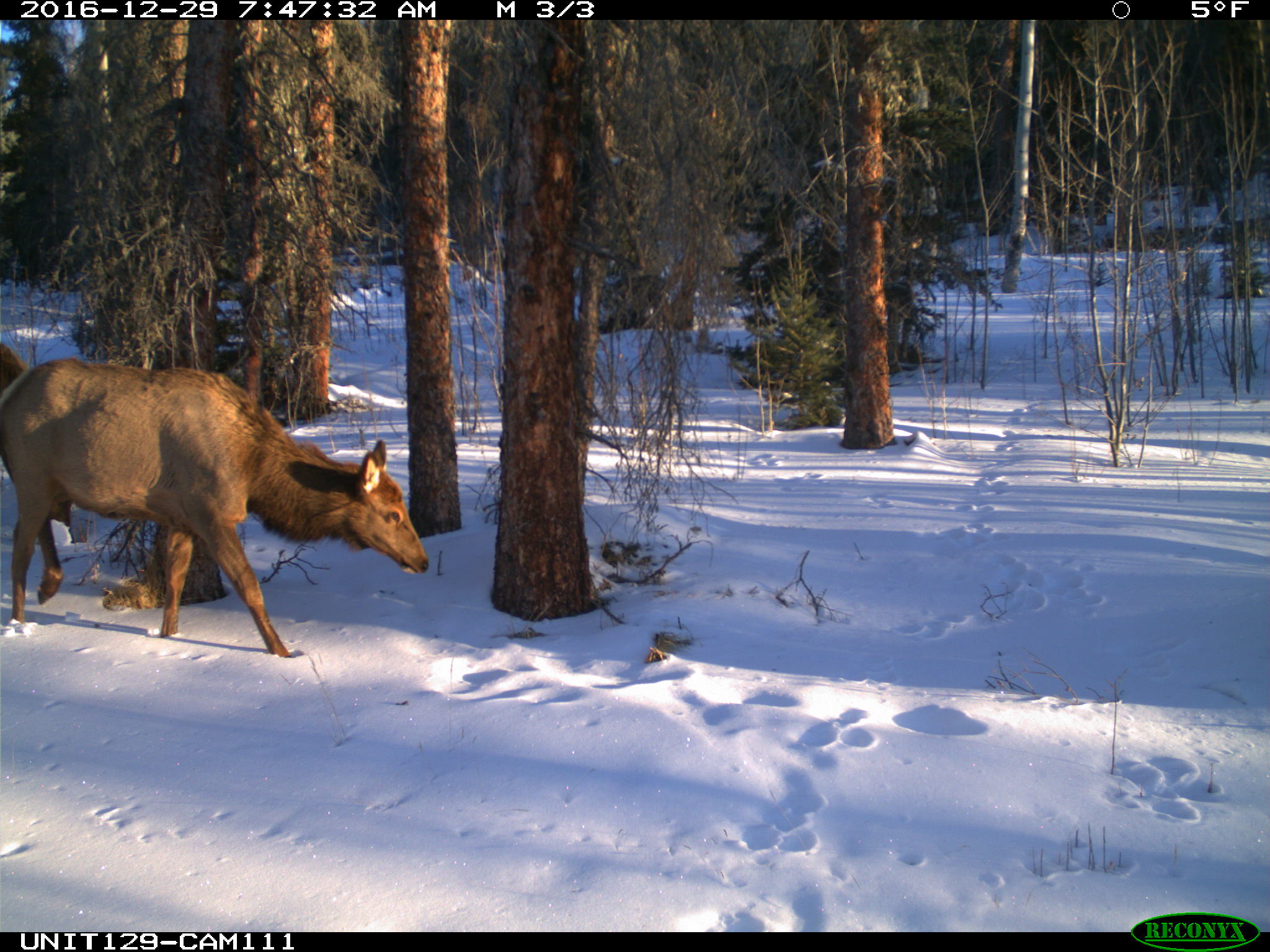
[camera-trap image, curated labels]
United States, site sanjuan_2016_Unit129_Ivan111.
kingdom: Animalia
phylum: Chordata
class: Mammalia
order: Artiodactyla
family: Cervidae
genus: Cervus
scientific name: Cervus elaphus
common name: red deer